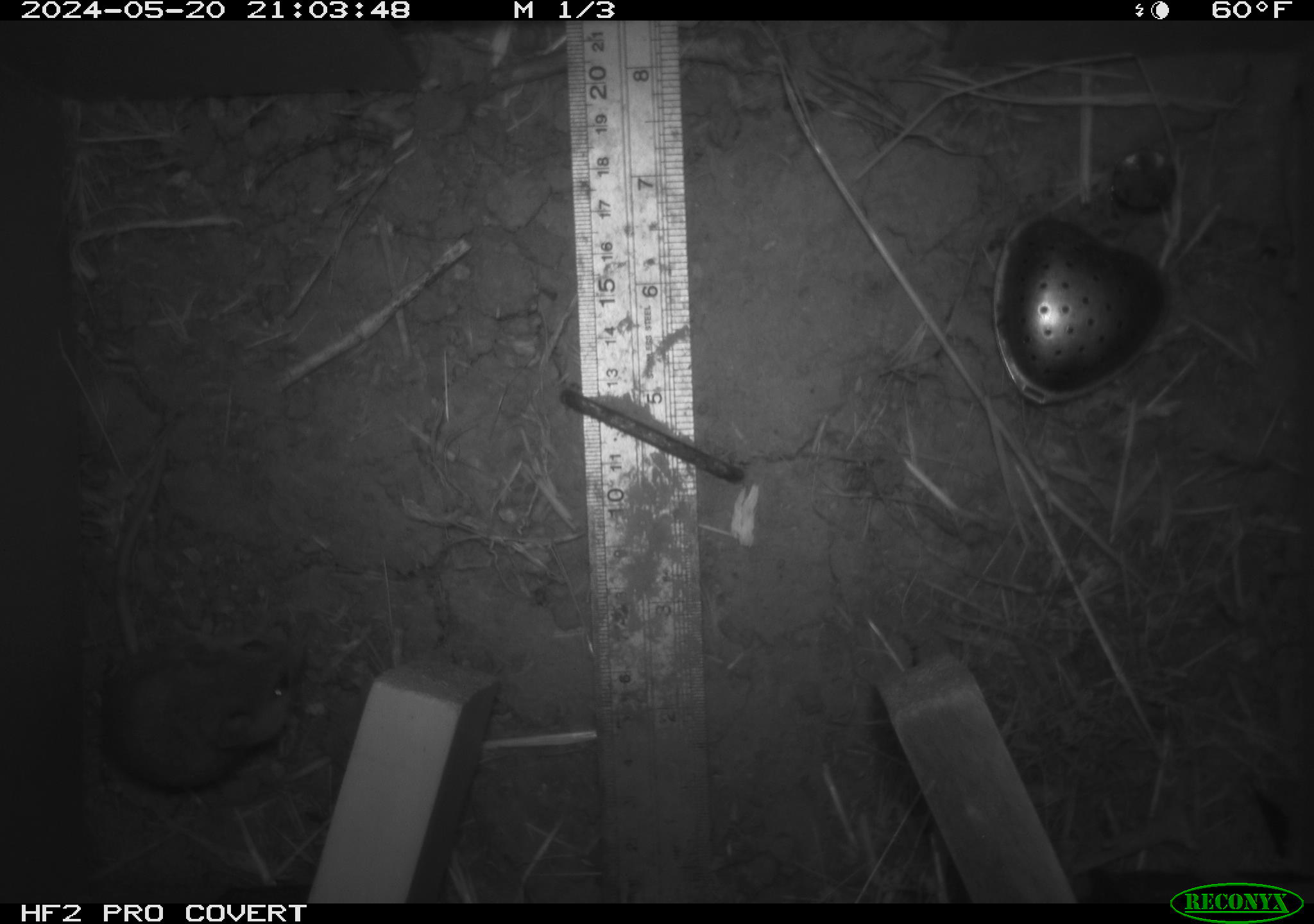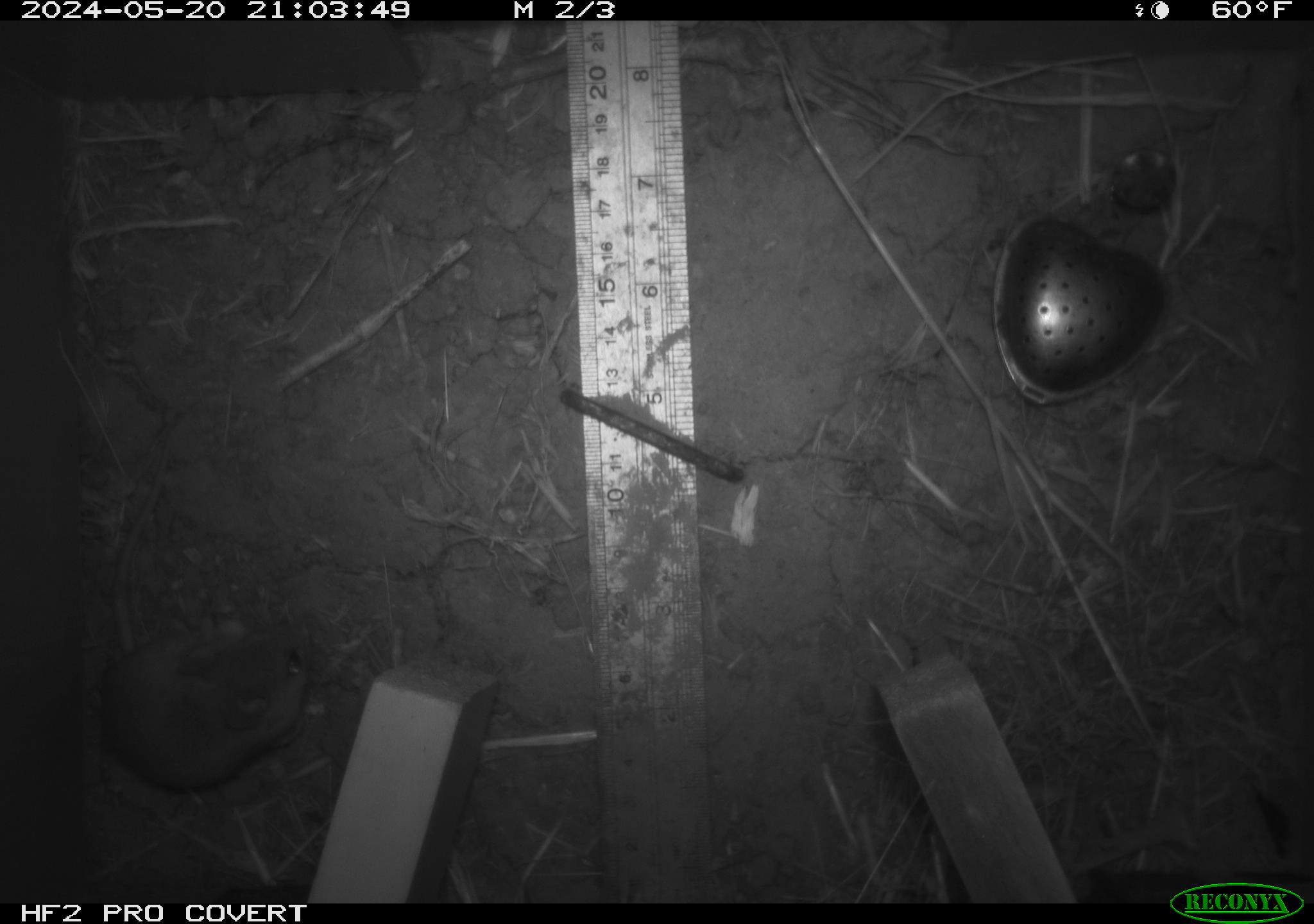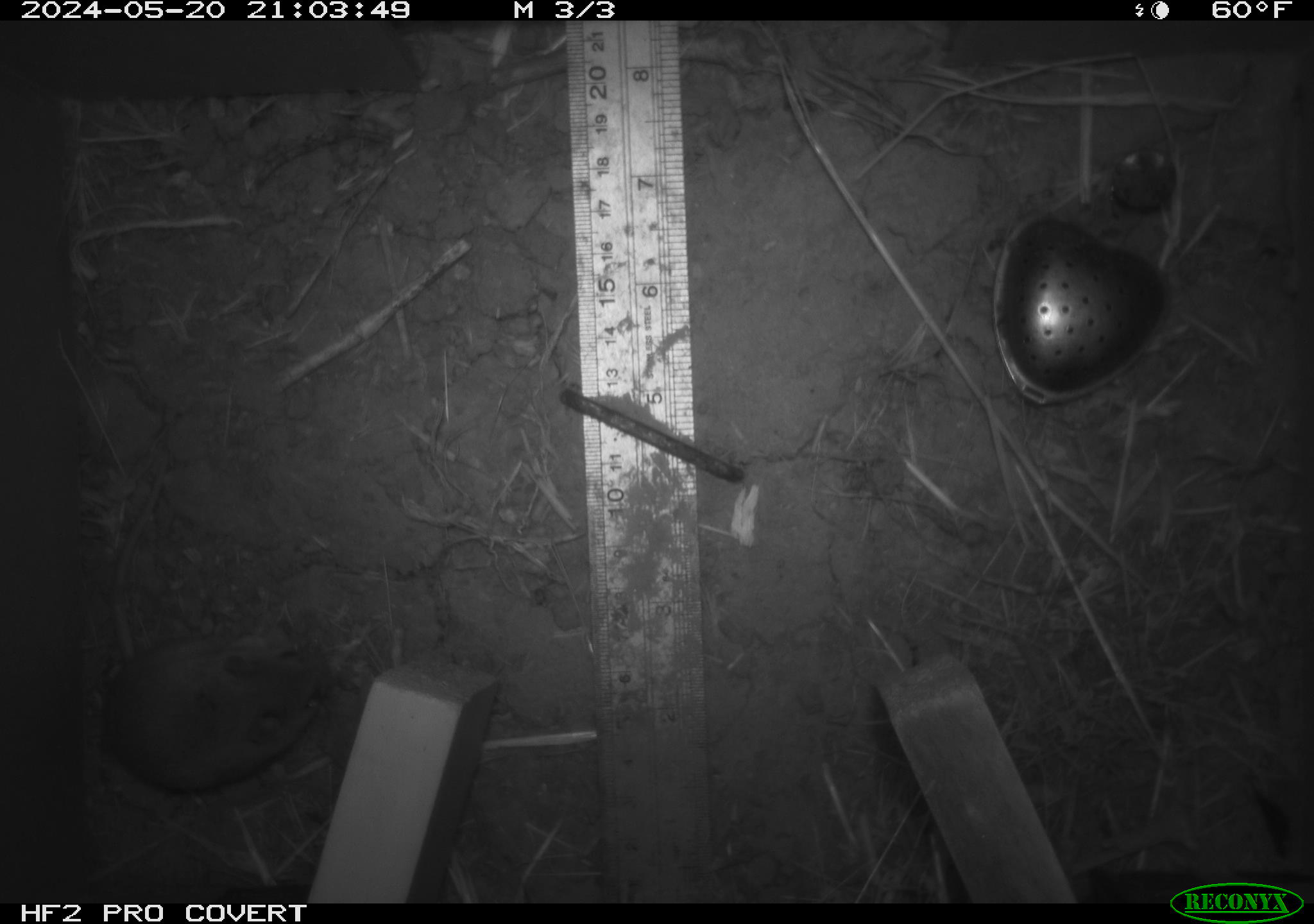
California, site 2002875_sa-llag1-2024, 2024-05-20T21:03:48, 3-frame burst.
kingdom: Animalia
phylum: Chordata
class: Mammalia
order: Rodentia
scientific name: Rodentia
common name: mouse species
Mouse species (Rodentia).